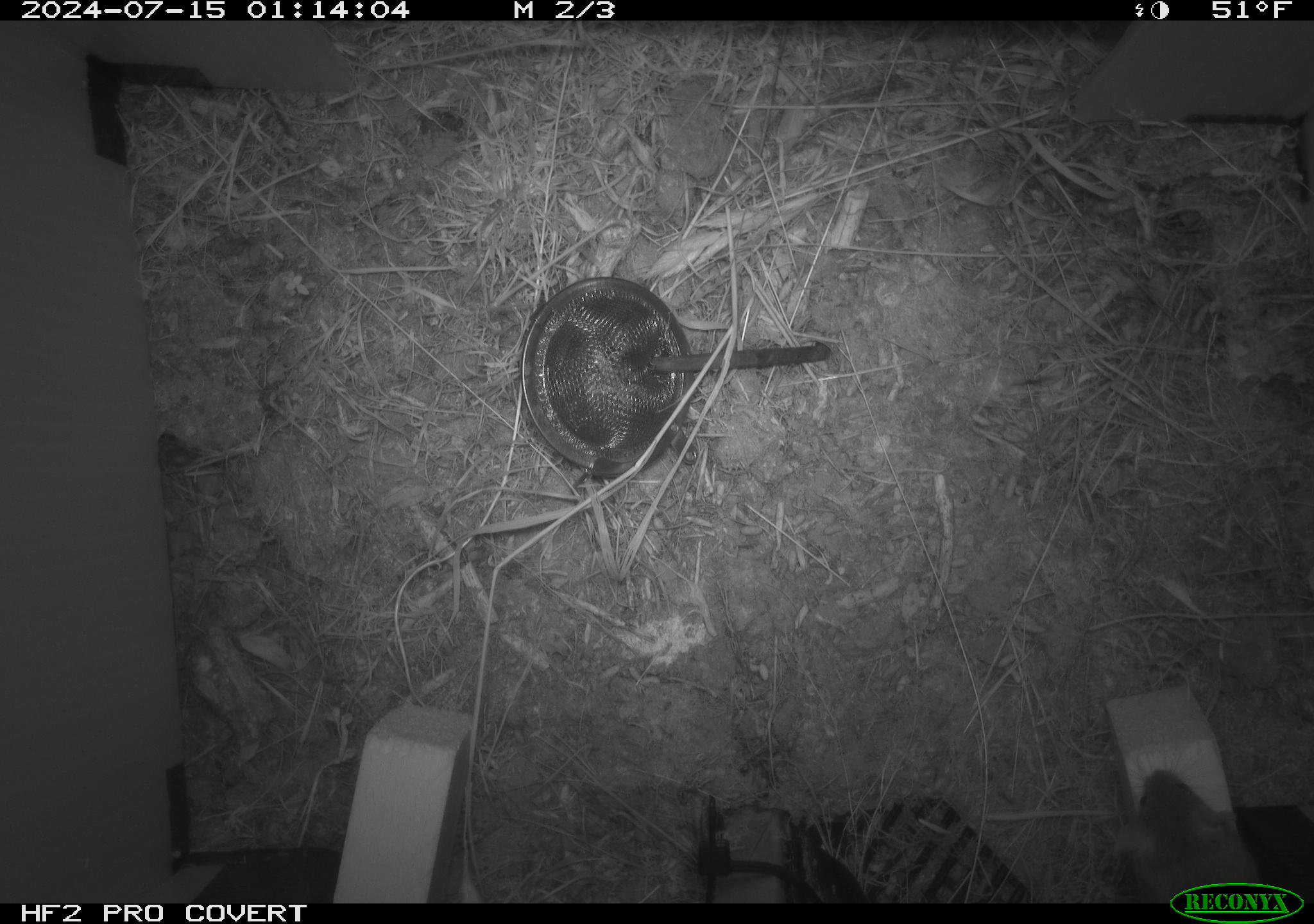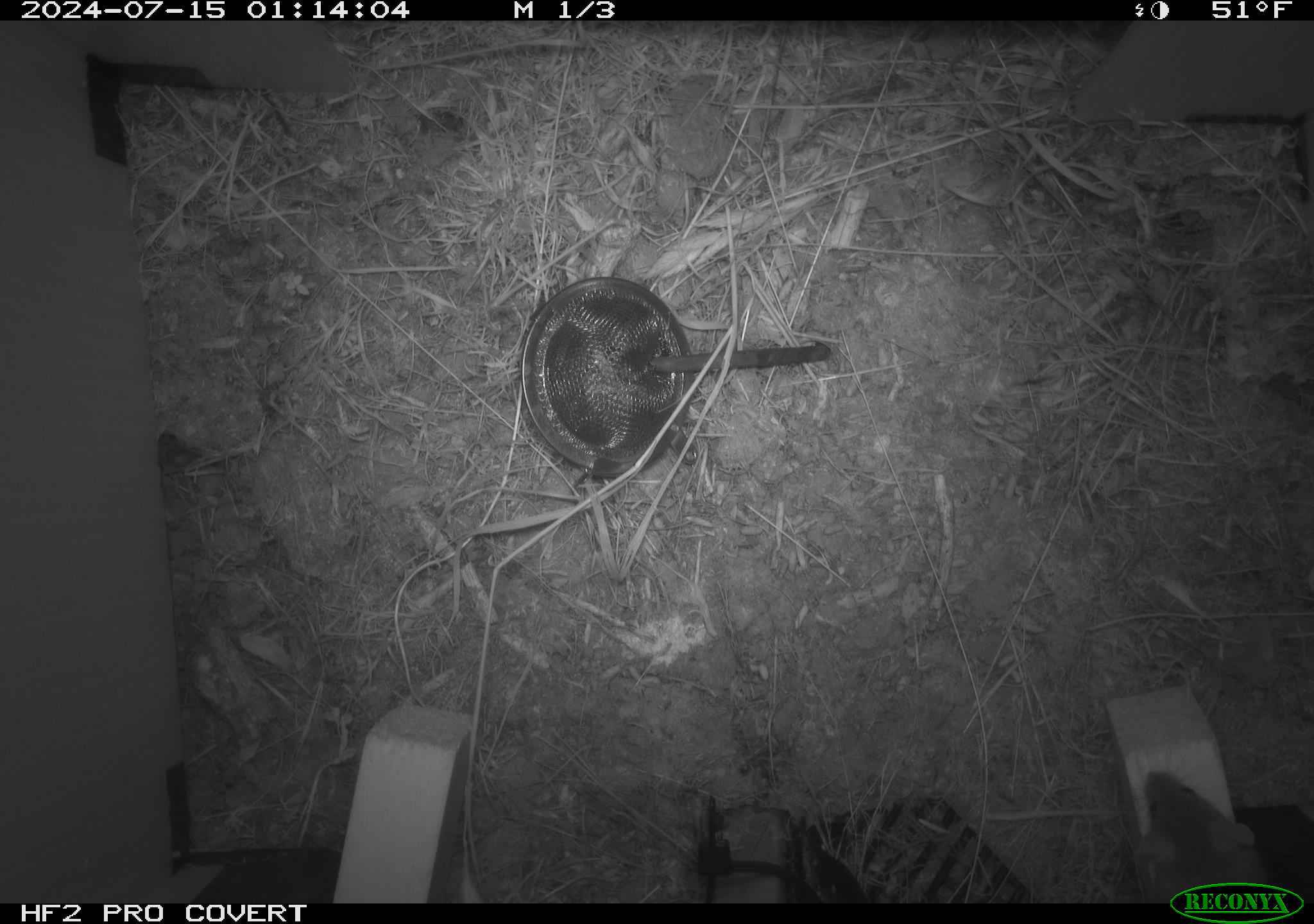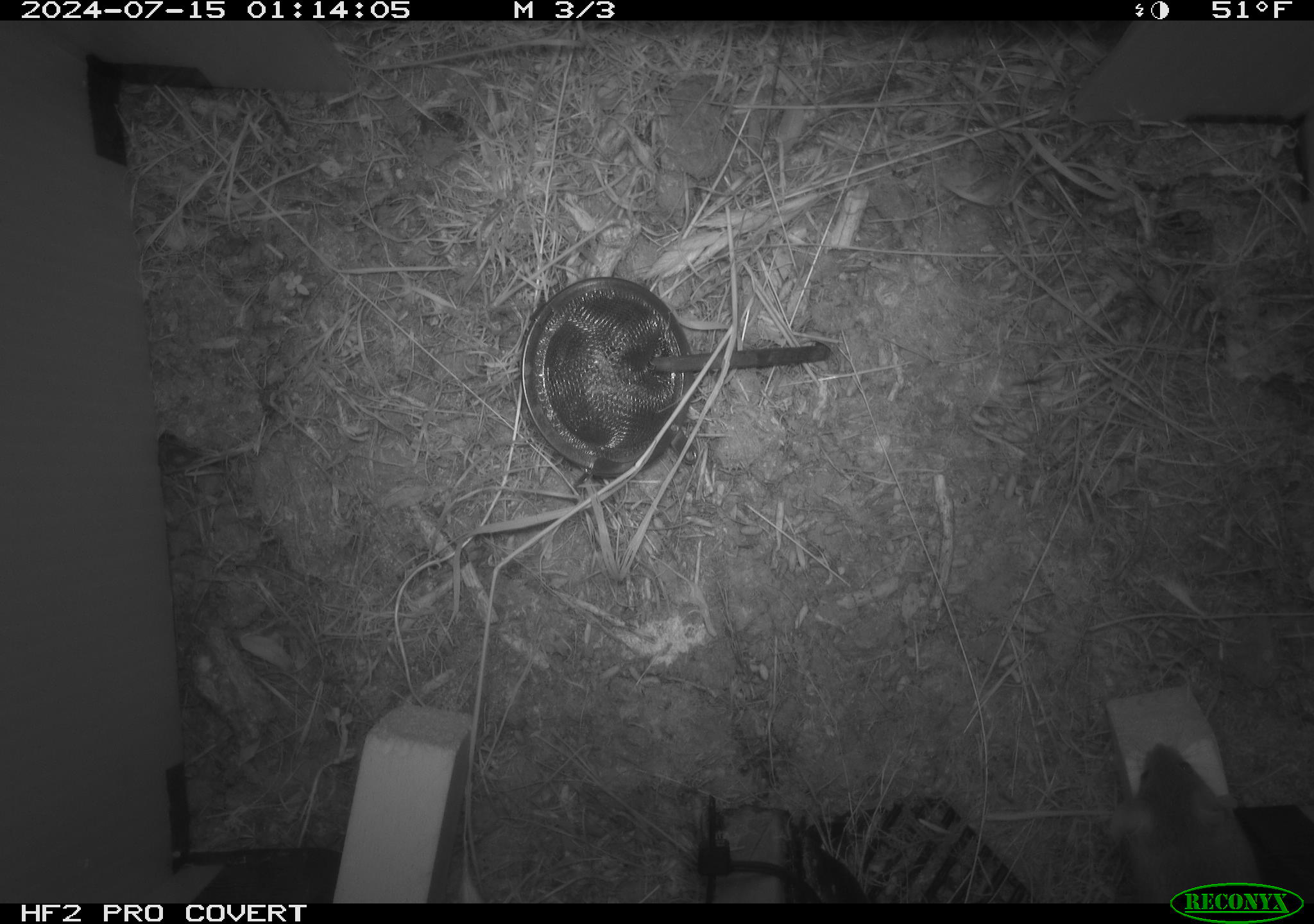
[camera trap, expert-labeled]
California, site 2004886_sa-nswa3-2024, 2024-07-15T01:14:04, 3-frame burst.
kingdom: Animalia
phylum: Chordata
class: Mammalia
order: Rodentia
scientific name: Rodentia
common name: rodent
Rodent (Rodentia).